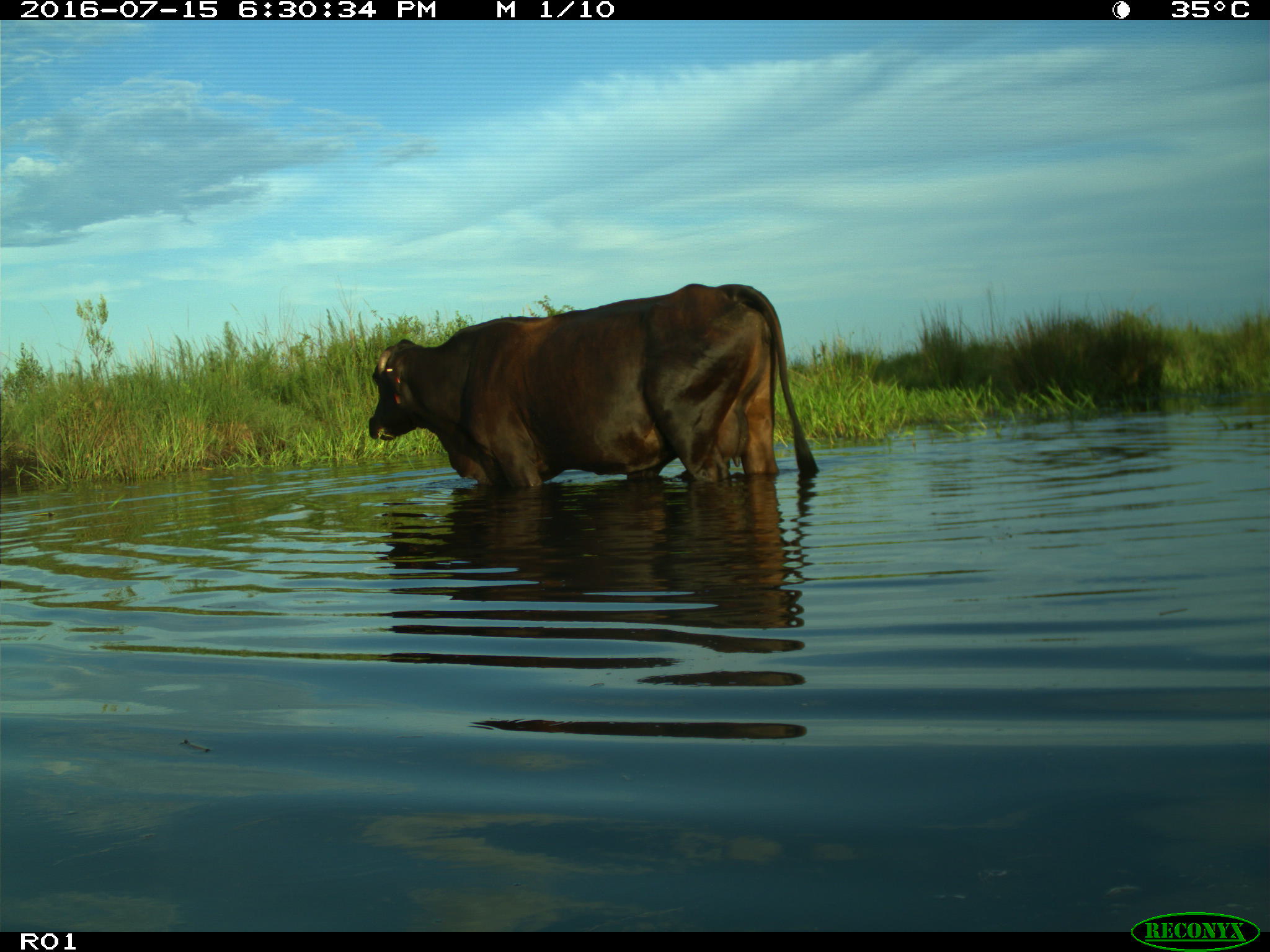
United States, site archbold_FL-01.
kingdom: Animalia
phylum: Chordata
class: Mammalia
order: Artiodactyla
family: Bovidae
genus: Bos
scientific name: Bos taurus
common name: domestic cow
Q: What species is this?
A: Bos taurus (domestic cow).